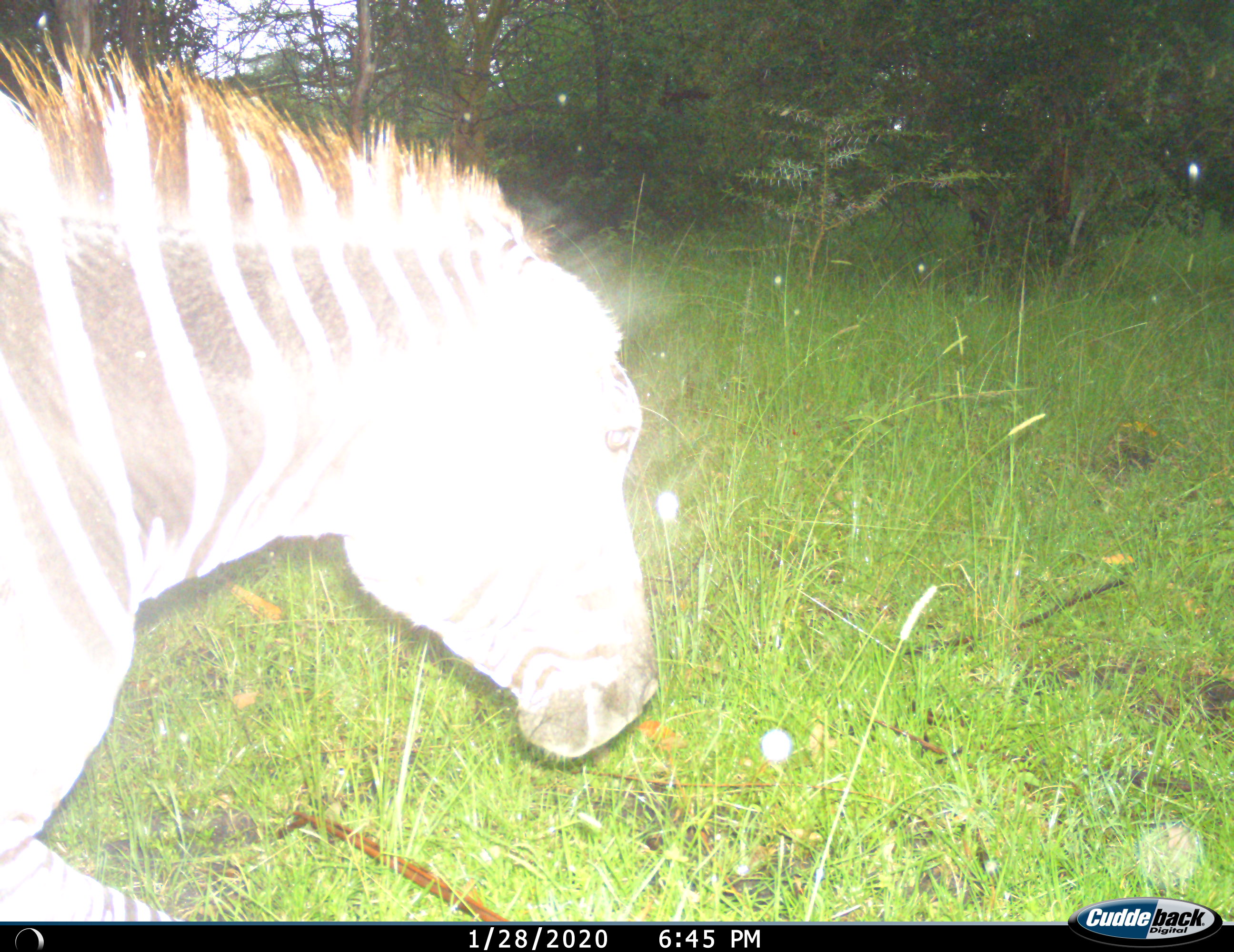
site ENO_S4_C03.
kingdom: Animalia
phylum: Chordata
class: Mammalia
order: Perissodactyla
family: Equidae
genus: Equus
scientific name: Equus quagga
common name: plains zebra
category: zebraplains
Zebraplains (plains zebra) (Equus quagga), count 1. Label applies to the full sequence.